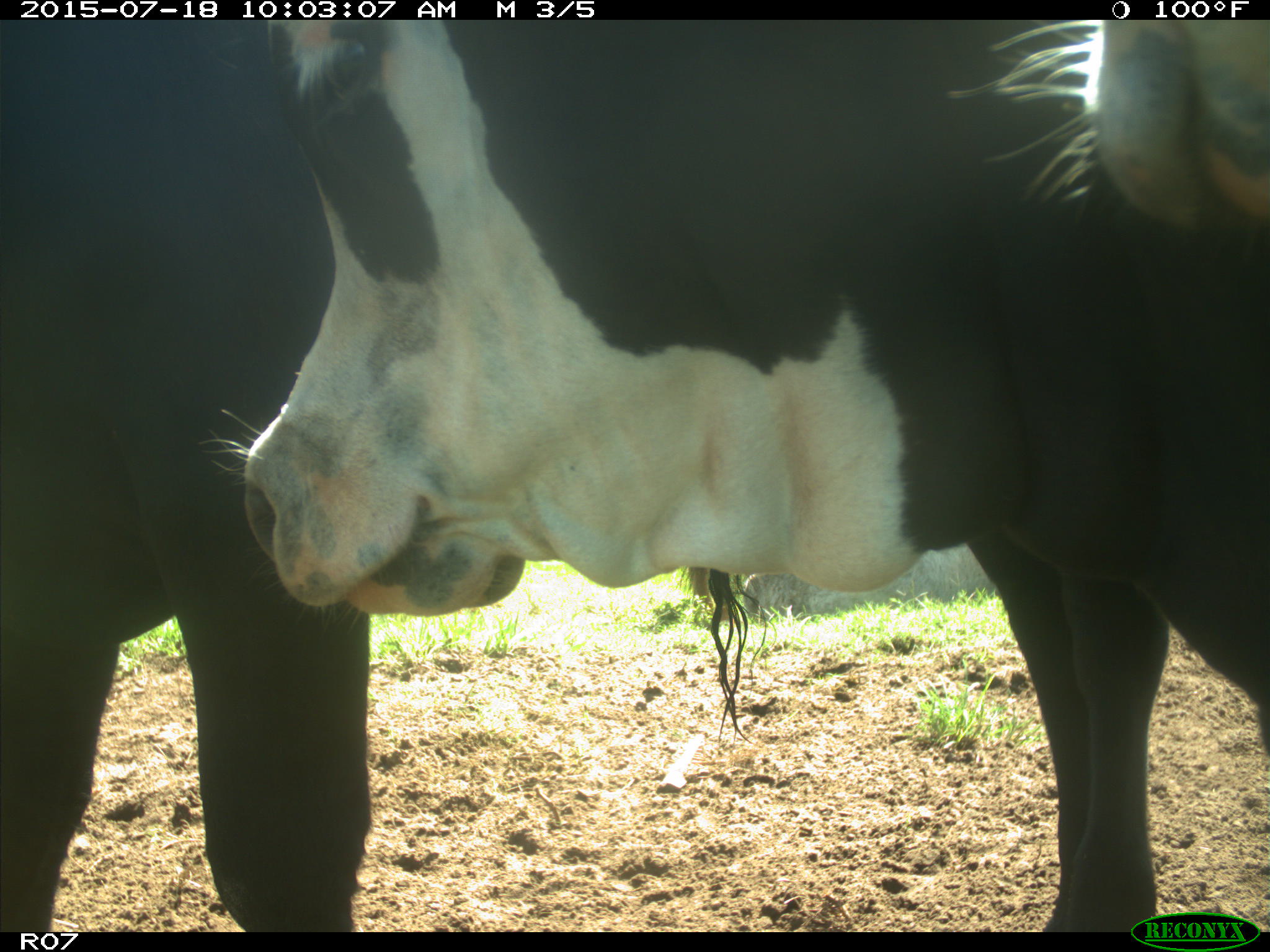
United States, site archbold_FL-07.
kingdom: Animalia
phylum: Chordata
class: Mammalia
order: Artiodactyla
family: Bovidae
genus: Bos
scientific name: Bos taurus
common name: domestic cow